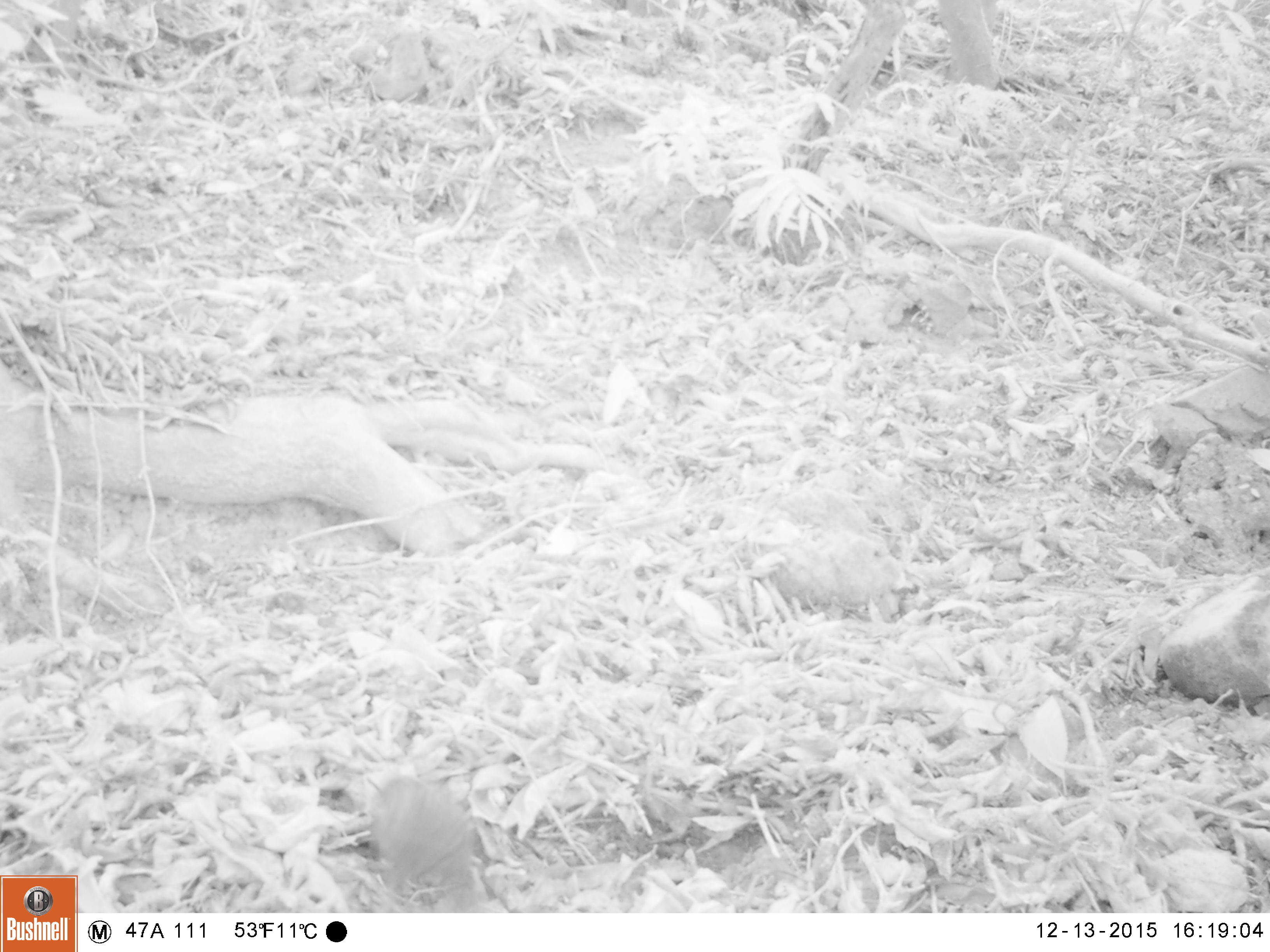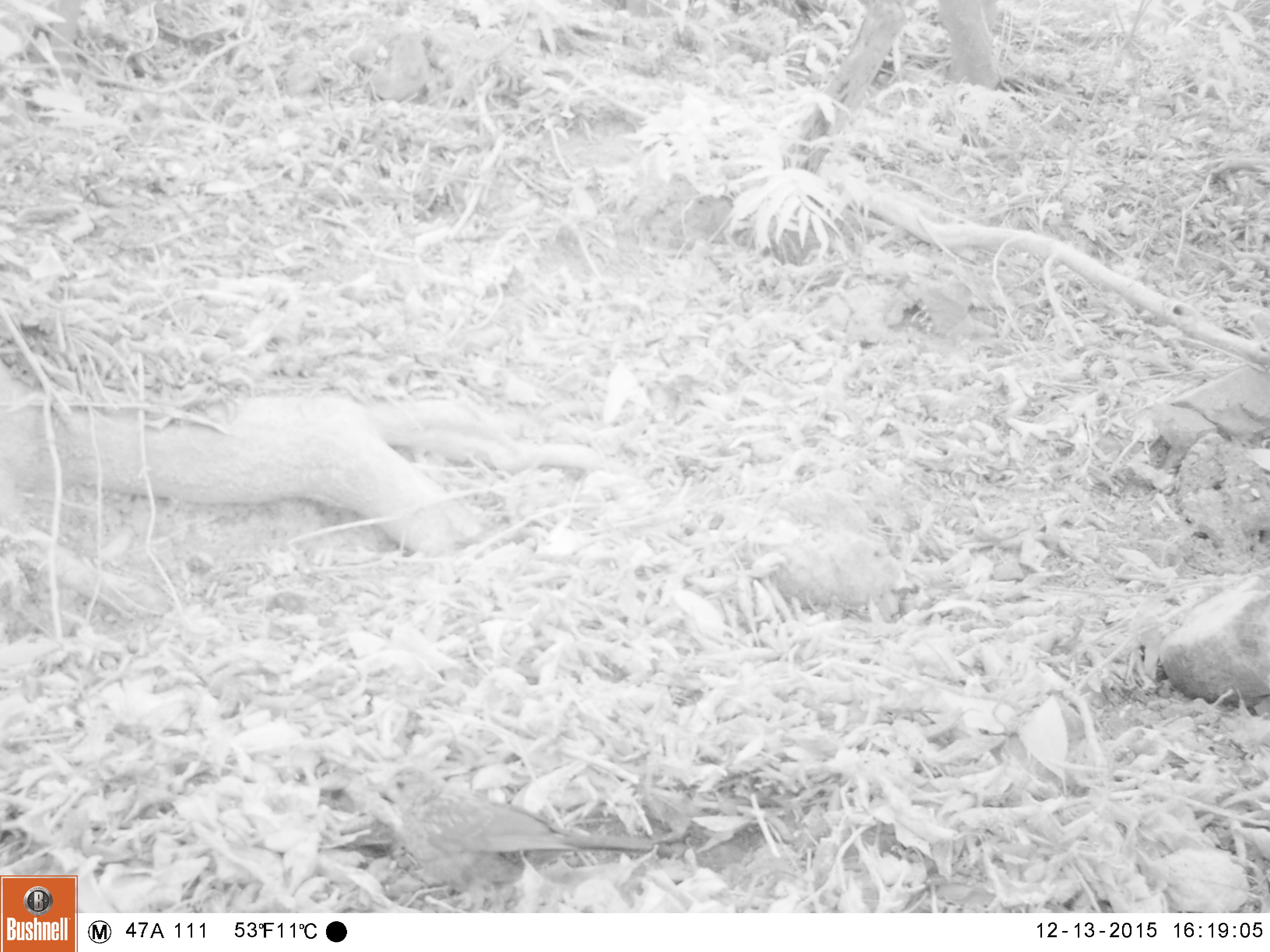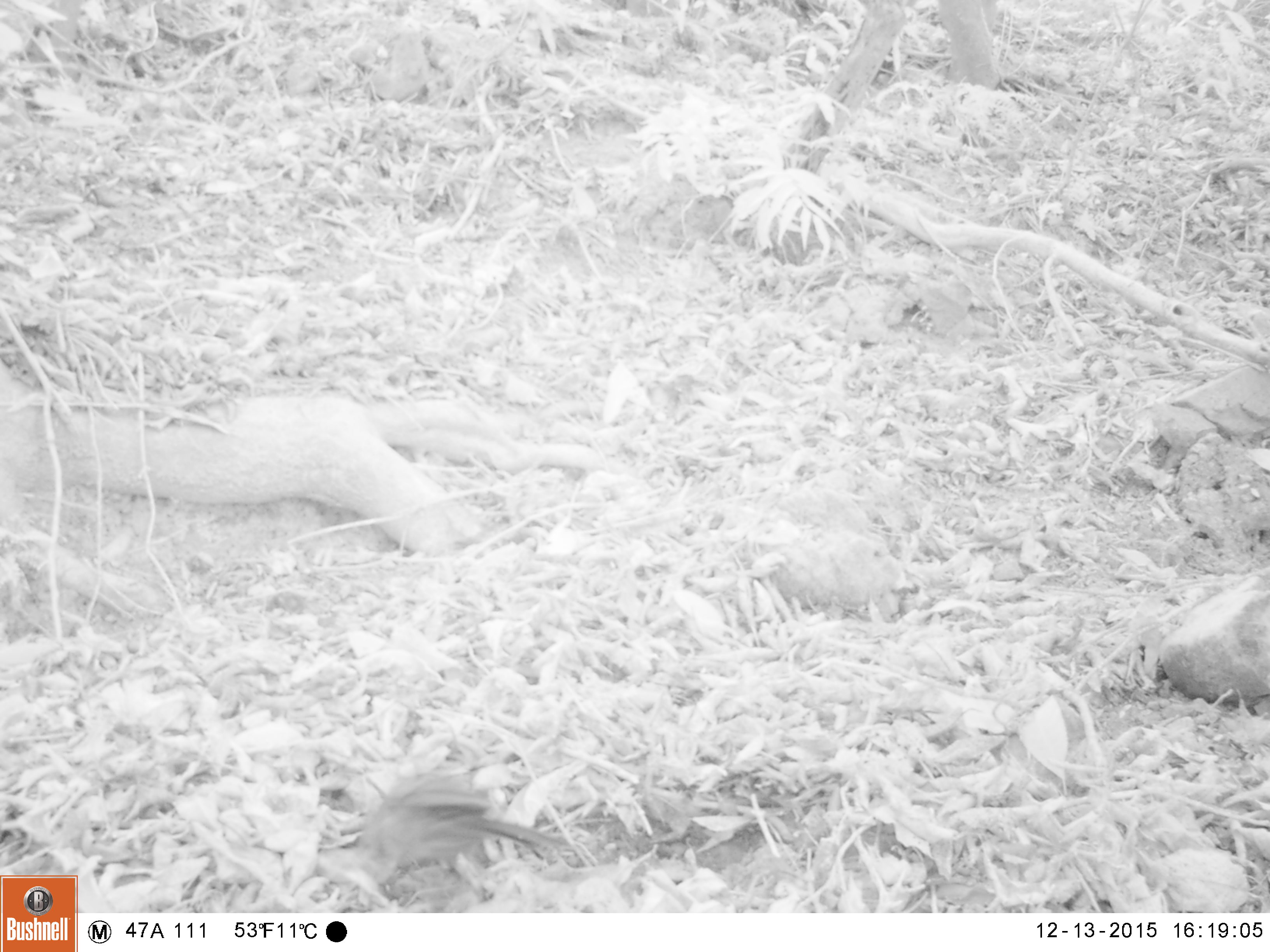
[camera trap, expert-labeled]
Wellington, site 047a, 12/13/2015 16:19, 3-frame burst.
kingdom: Animalia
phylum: Chordata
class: Aves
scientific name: Aves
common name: bird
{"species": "bird (Aves)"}